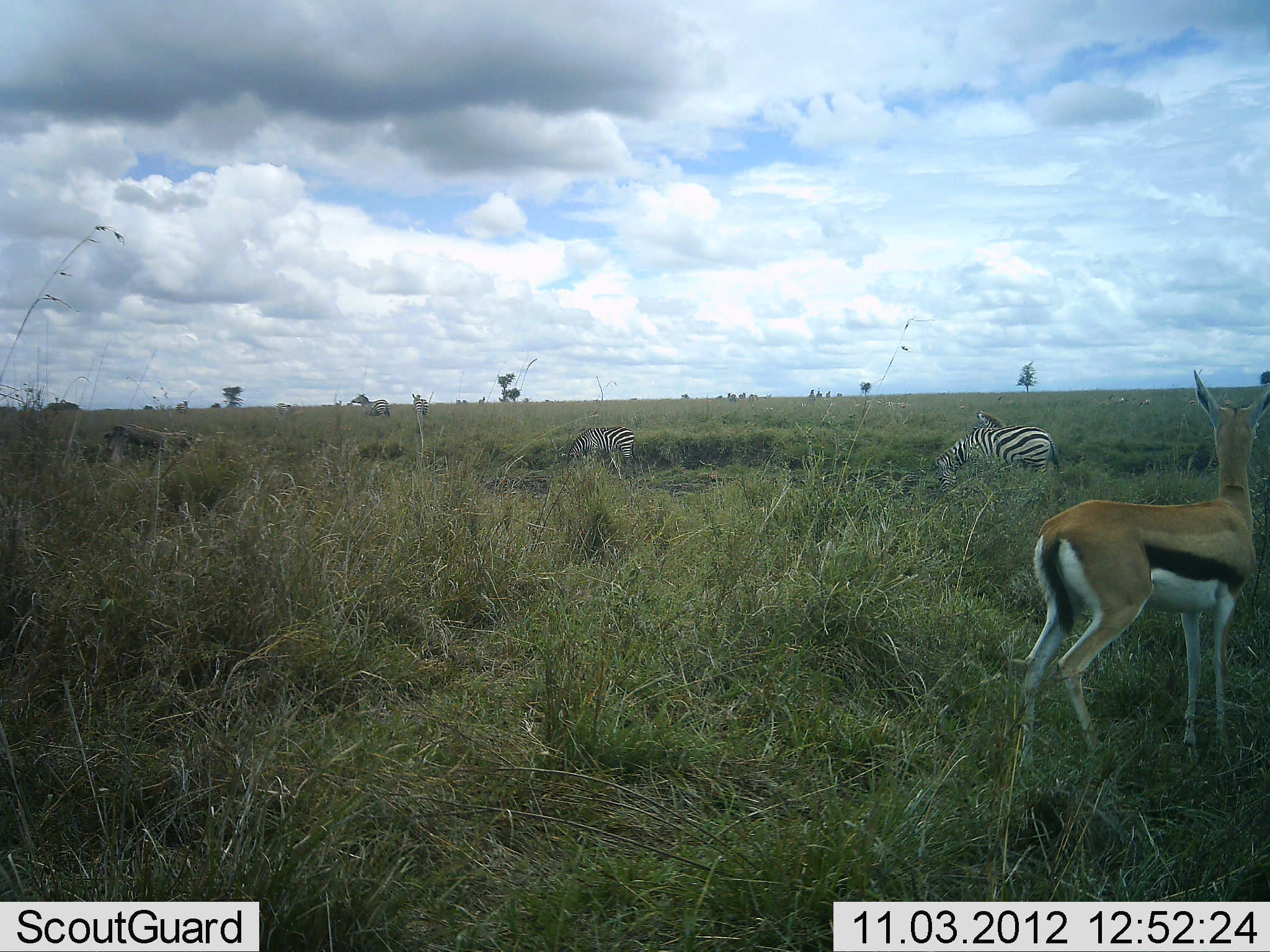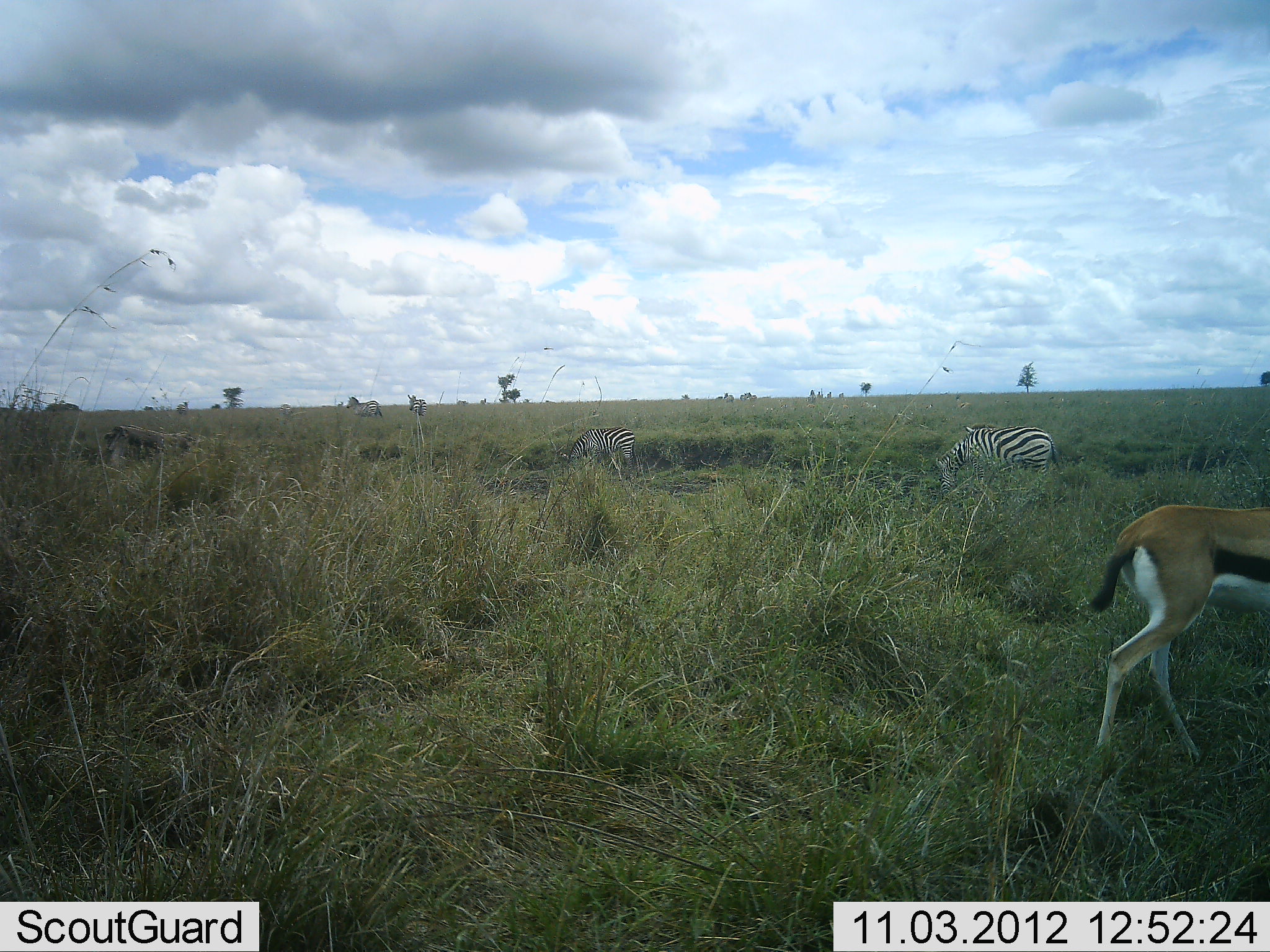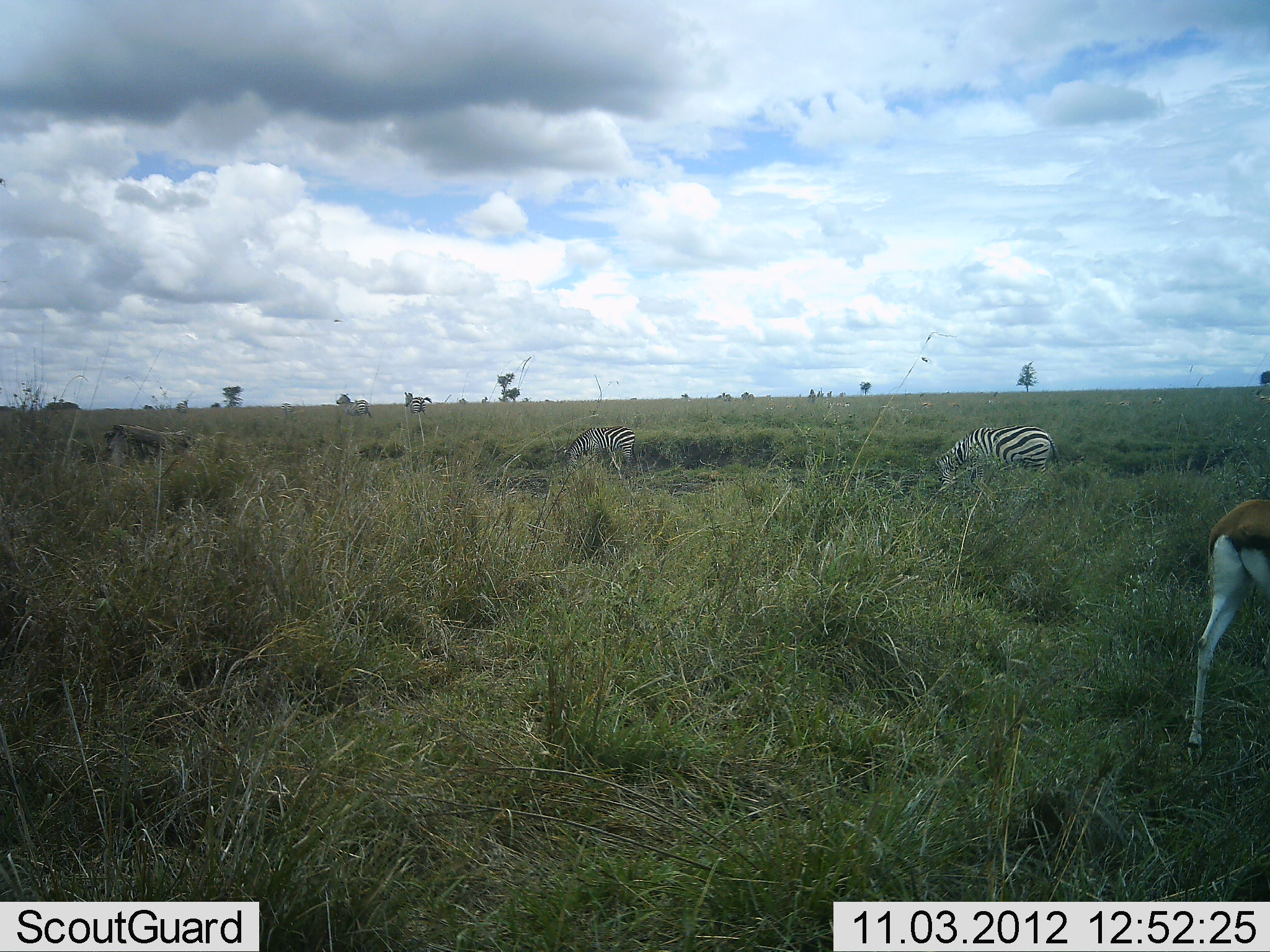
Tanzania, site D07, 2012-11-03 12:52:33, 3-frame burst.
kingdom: Animalia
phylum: Chordata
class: Mammalia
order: Artiodactyla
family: Bovidae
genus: Eudorcas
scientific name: Eudorcas thomsonii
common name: thomson's gazelle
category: gazellethomsons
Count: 1.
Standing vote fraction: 20%.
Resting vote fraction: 0%.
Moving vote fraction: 83%.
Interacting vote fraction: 0%.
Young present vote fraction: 0%.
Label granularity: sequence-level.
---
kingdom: Animalia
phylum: Chordata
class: Mammalia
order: Perissodactyla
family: Equidae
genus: Equus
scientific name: Equus quagga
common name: plains zebra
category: zebra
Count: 4.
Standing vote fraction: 41%.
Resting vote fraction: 3%.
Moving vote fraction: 27%.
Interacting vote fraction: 0%.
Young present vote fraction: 0%.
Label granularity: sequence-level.